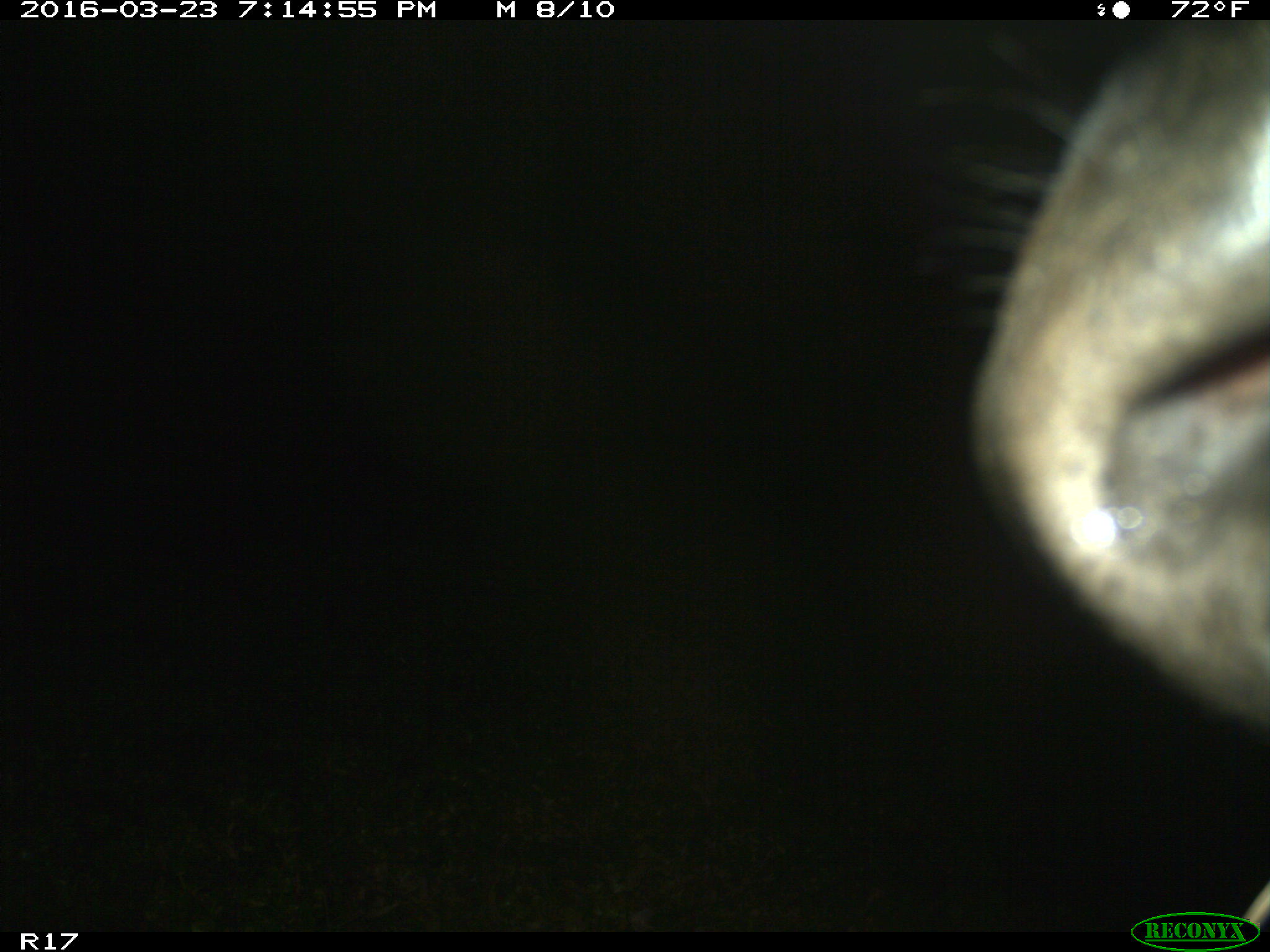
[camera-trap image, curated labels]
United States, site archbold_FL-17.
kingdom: Animalia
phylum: Chordata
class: Mammalia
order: Artiodactyla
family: Bovidae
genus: Bos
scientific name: Bos taurus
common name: domestic cow